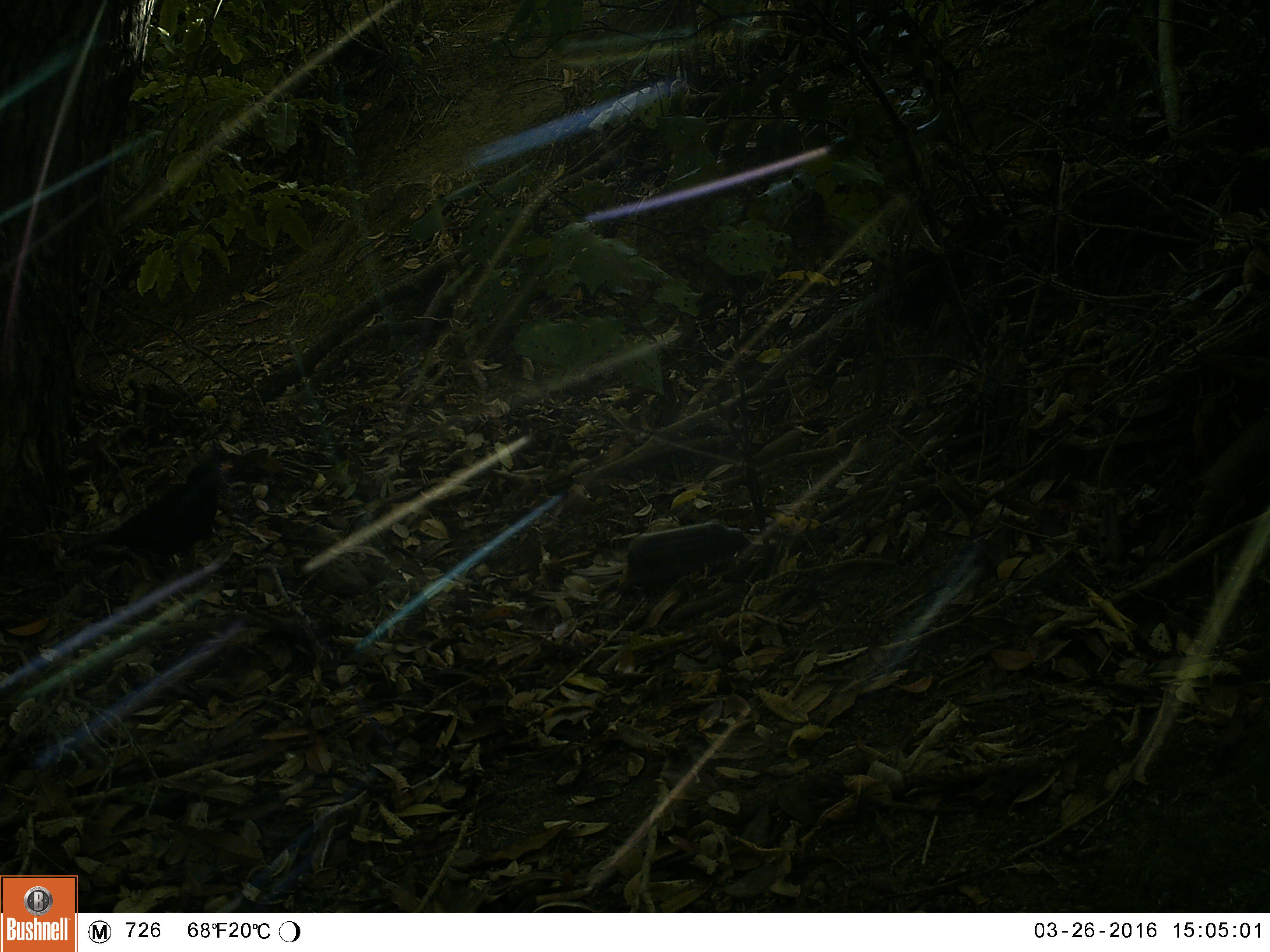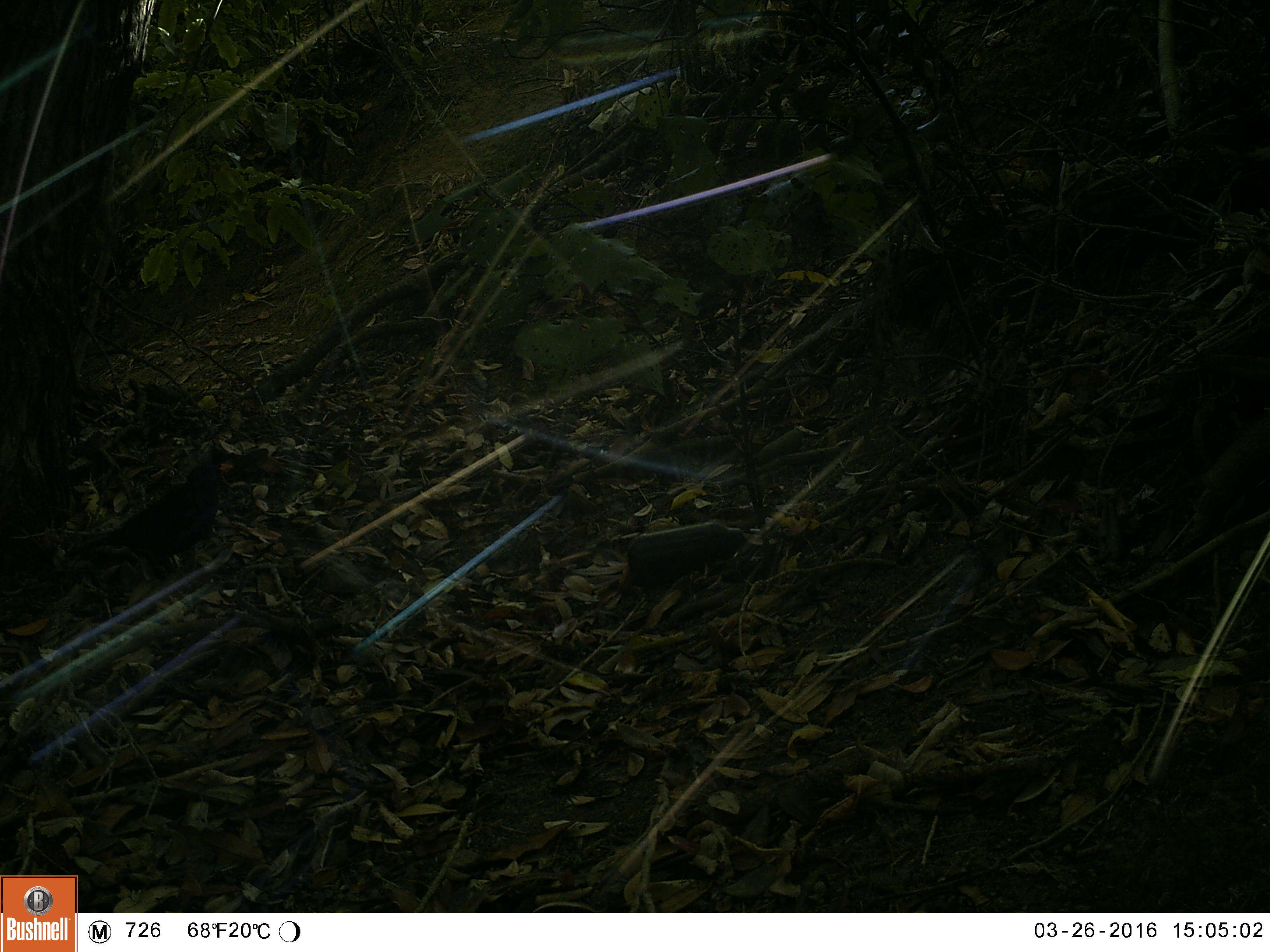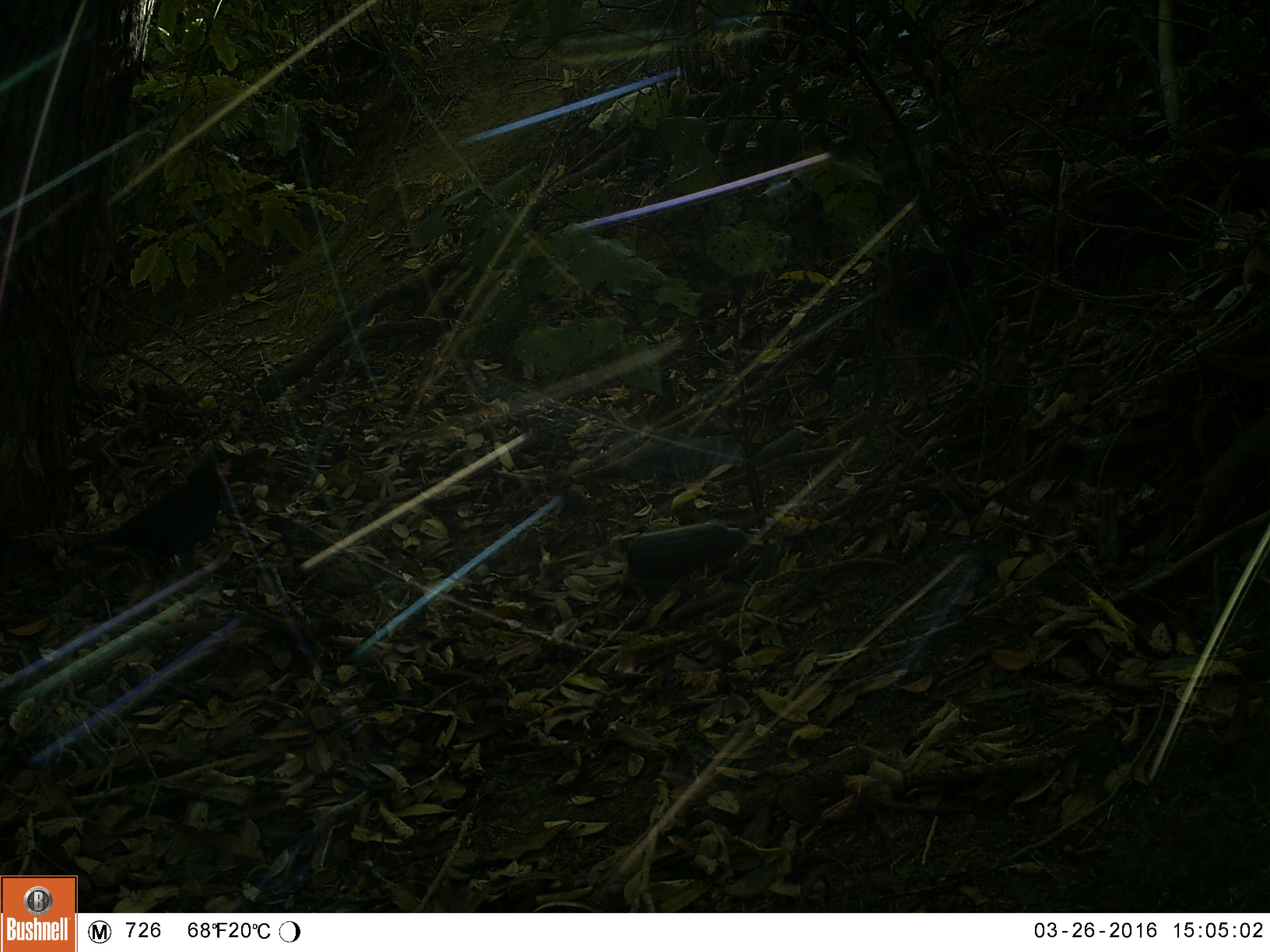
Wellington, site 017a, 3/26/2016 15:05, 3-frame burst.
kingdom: Animalia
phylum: Chordata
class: Aves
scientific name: Aves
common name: bird